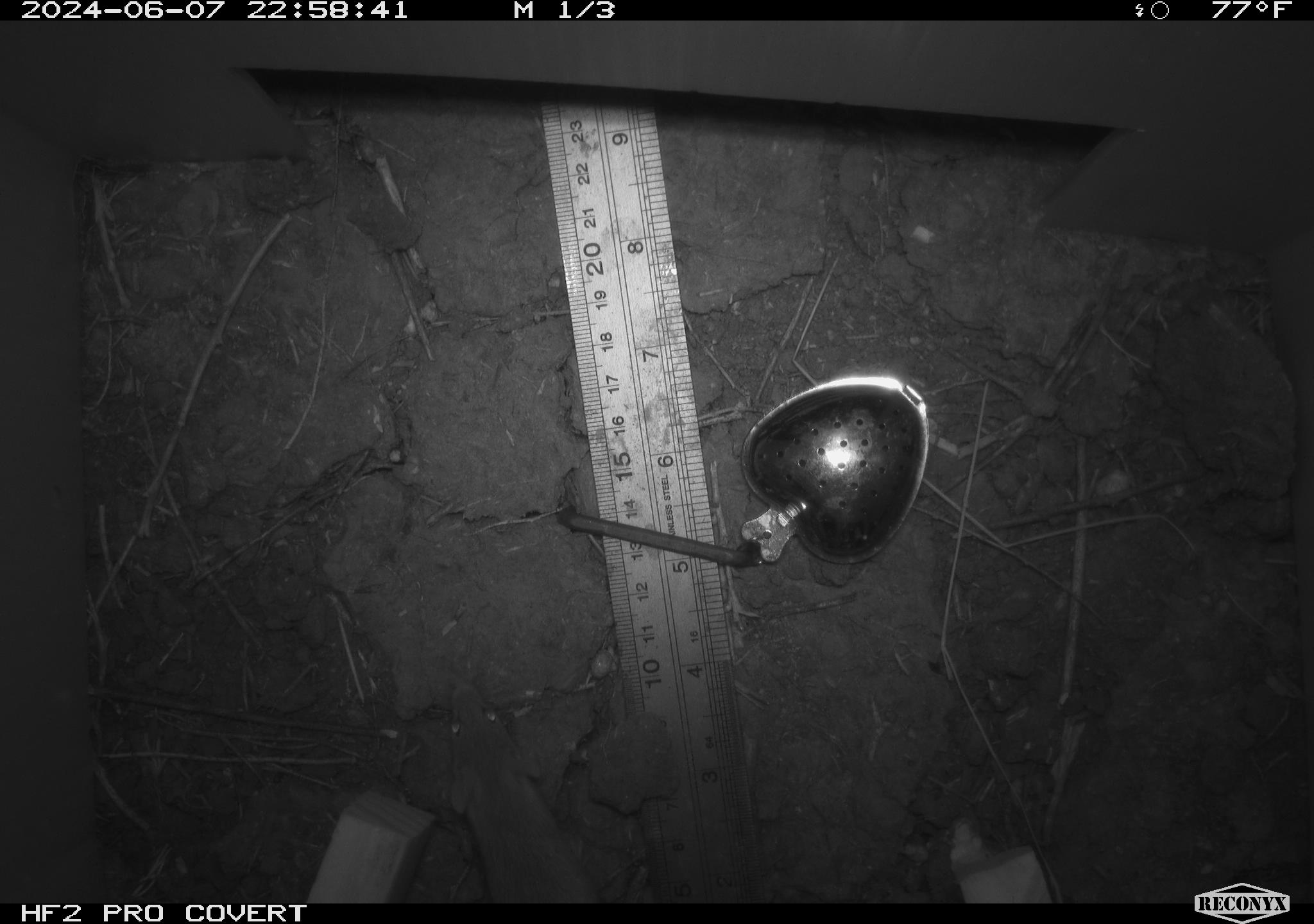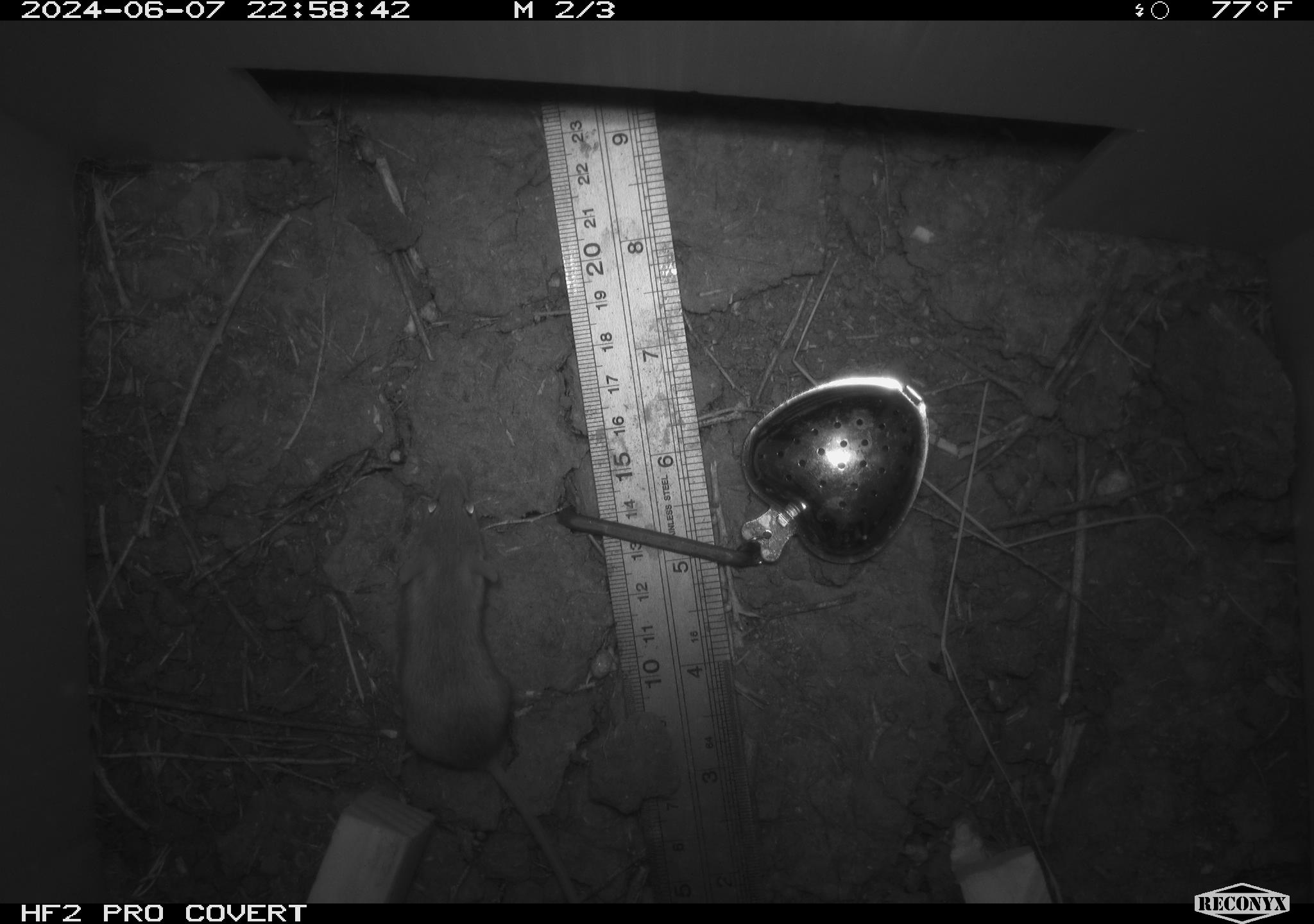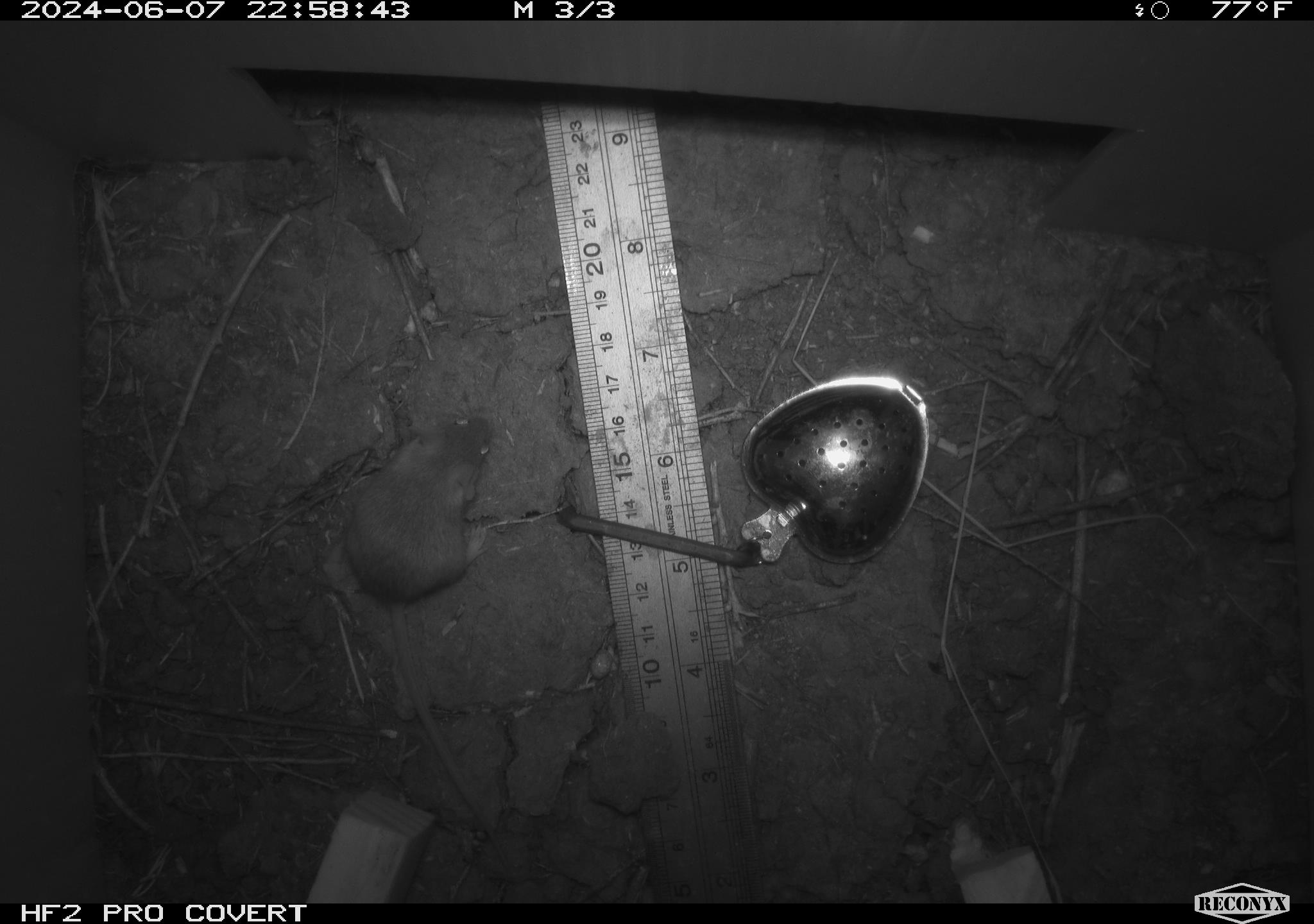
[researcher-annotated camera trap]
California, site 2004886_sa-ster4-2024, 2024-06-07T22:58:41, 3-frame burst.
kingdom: Animalia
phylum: Chordata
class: Mammalia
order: Rodentia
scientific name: Rodentia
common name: mouse species